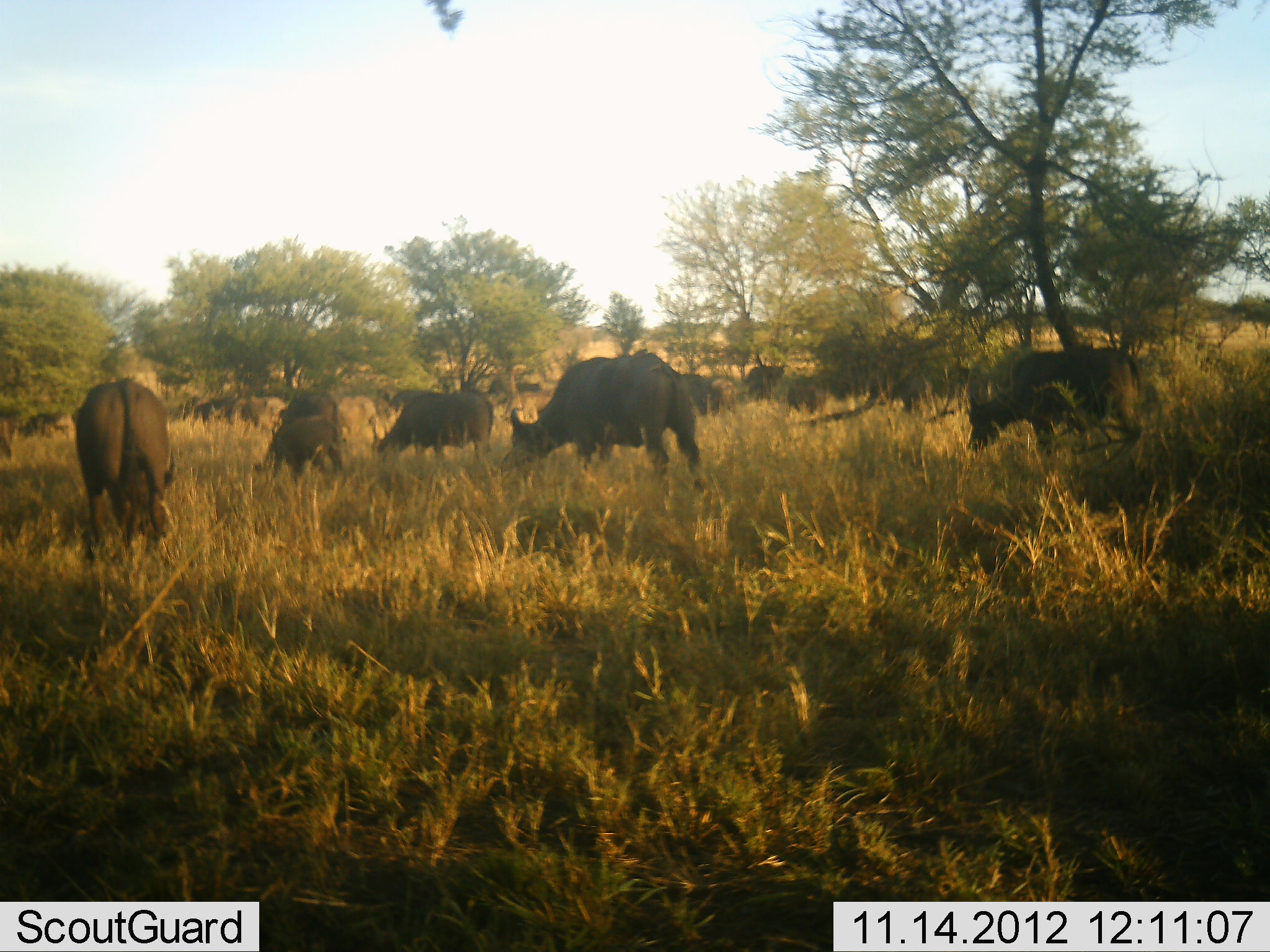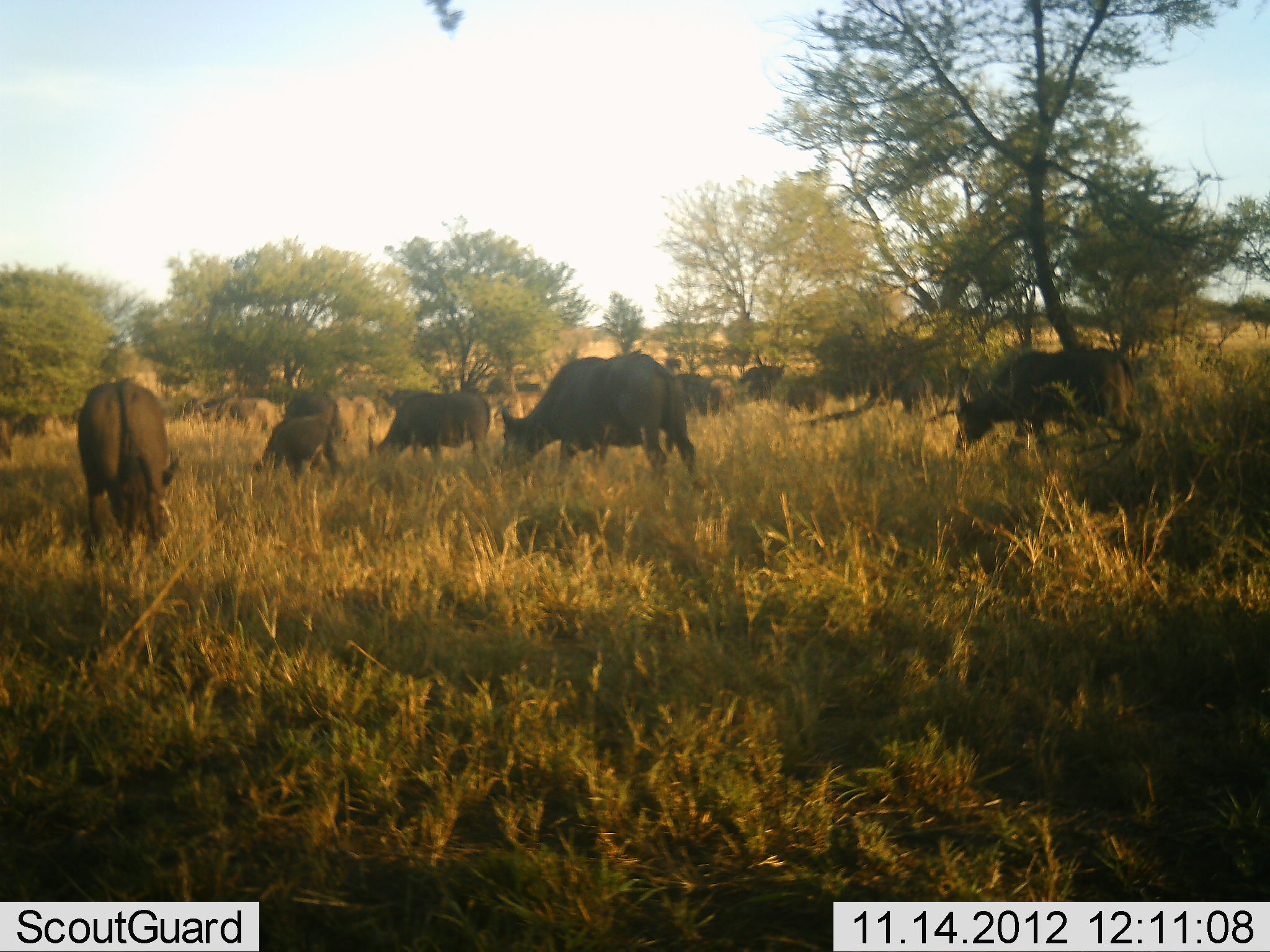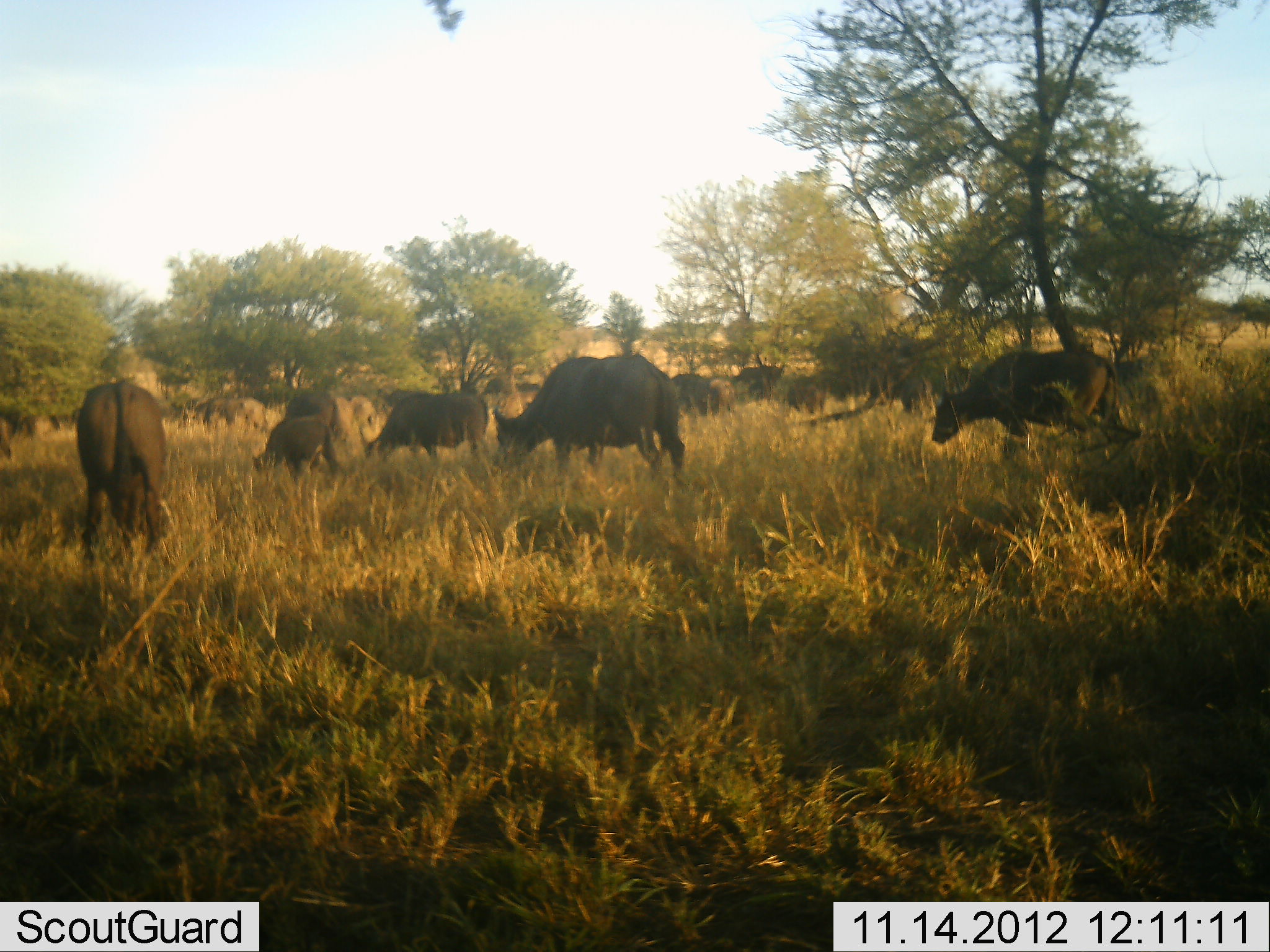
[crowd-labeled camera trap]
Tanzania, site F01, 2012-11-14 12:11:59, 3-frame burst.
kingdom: Animalia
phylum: Chordata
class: Mammalia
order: Artiodactyla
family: Bovidae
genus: Syncerus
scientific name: Syncerus caffer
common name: cape buffalo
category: buffalo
Buffalo (cape buffalo) (Syncerus caffer), count 11-50. Behavior (volunteer vote fractions): standing 30%, resting 0%, moving 40%, interacting 0%. Young present (vote fraction): 10%. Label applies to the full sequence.